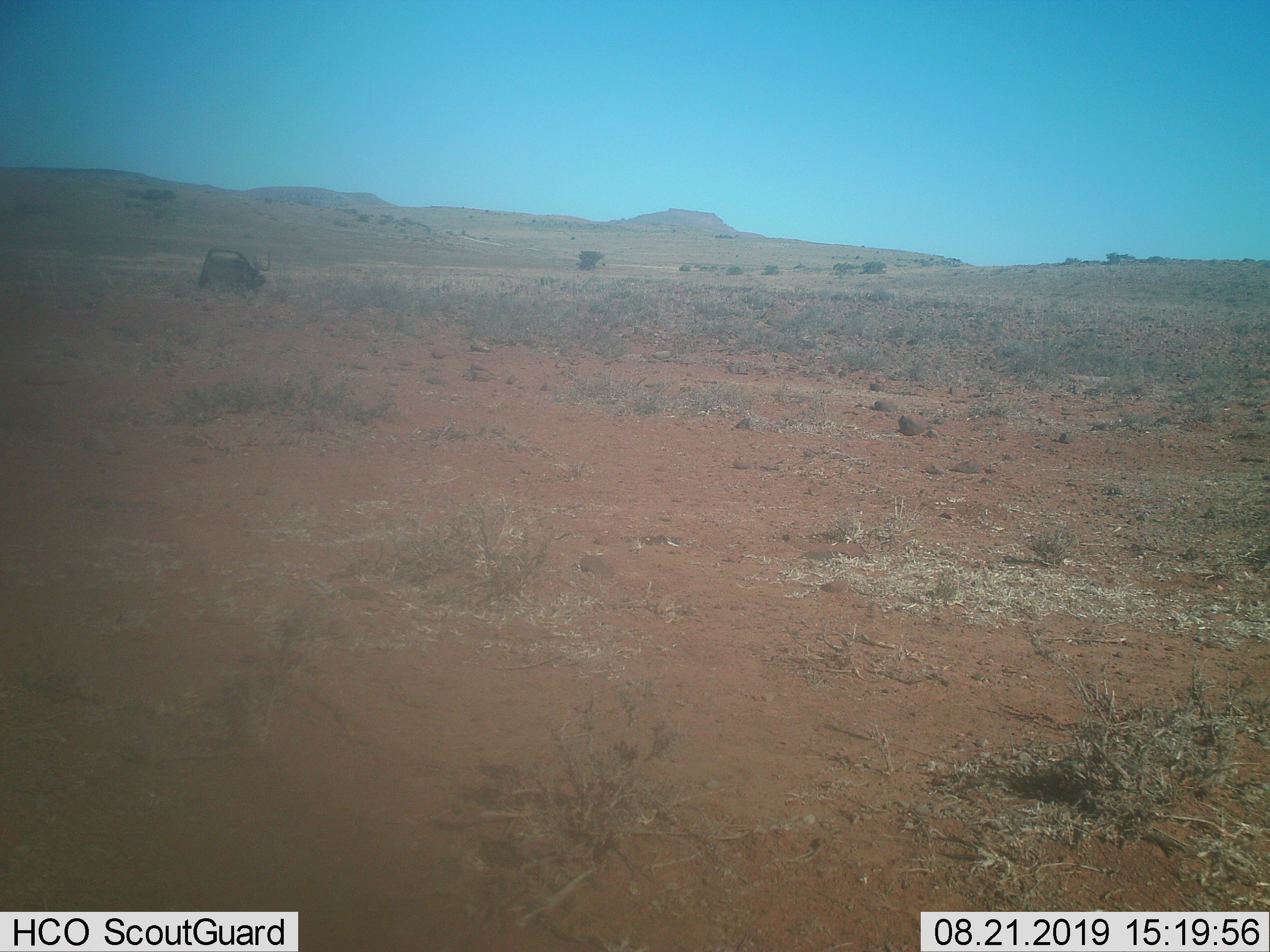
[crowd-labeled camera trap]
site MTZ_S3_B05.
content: unidentified animal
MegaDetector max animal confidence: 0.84